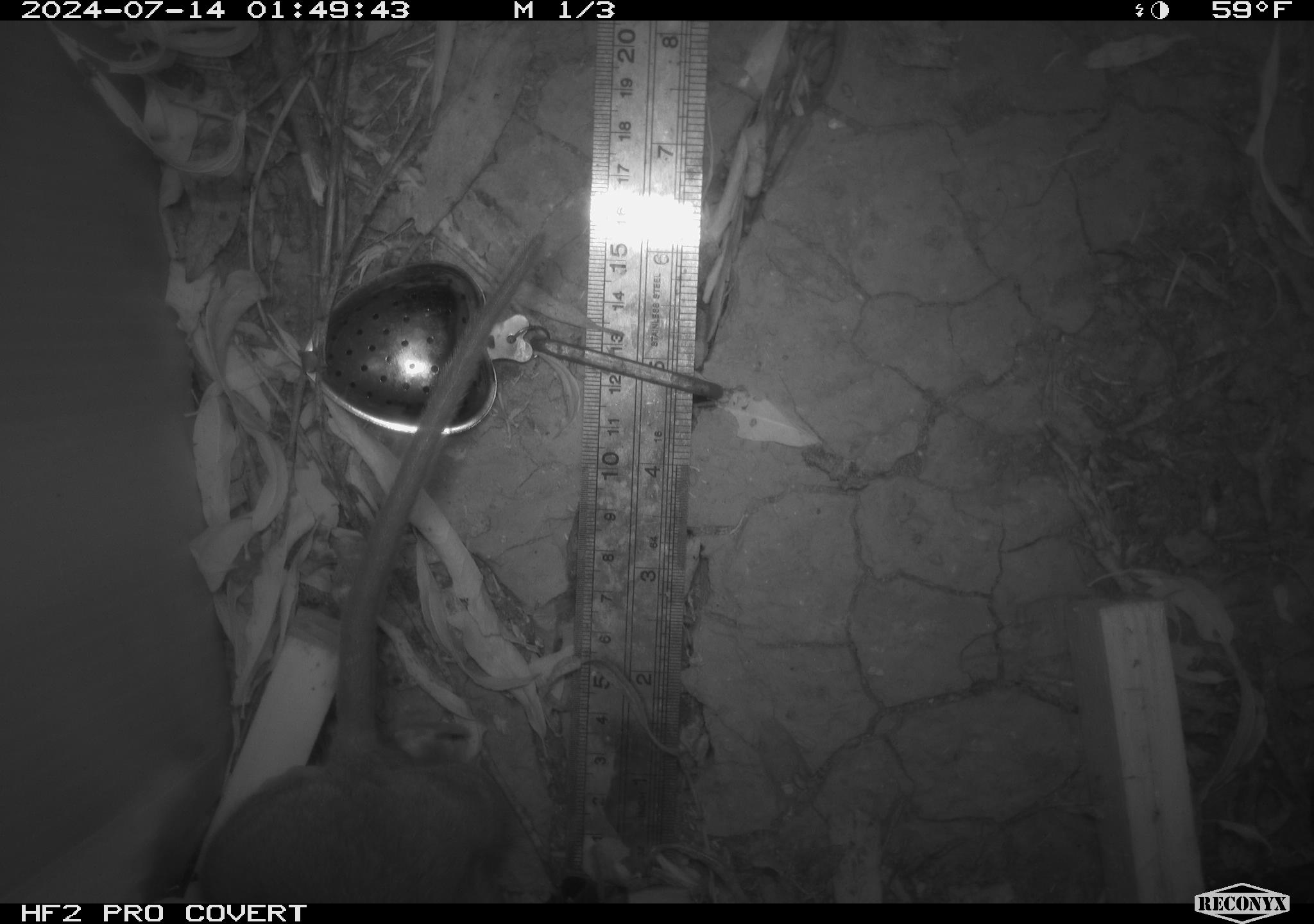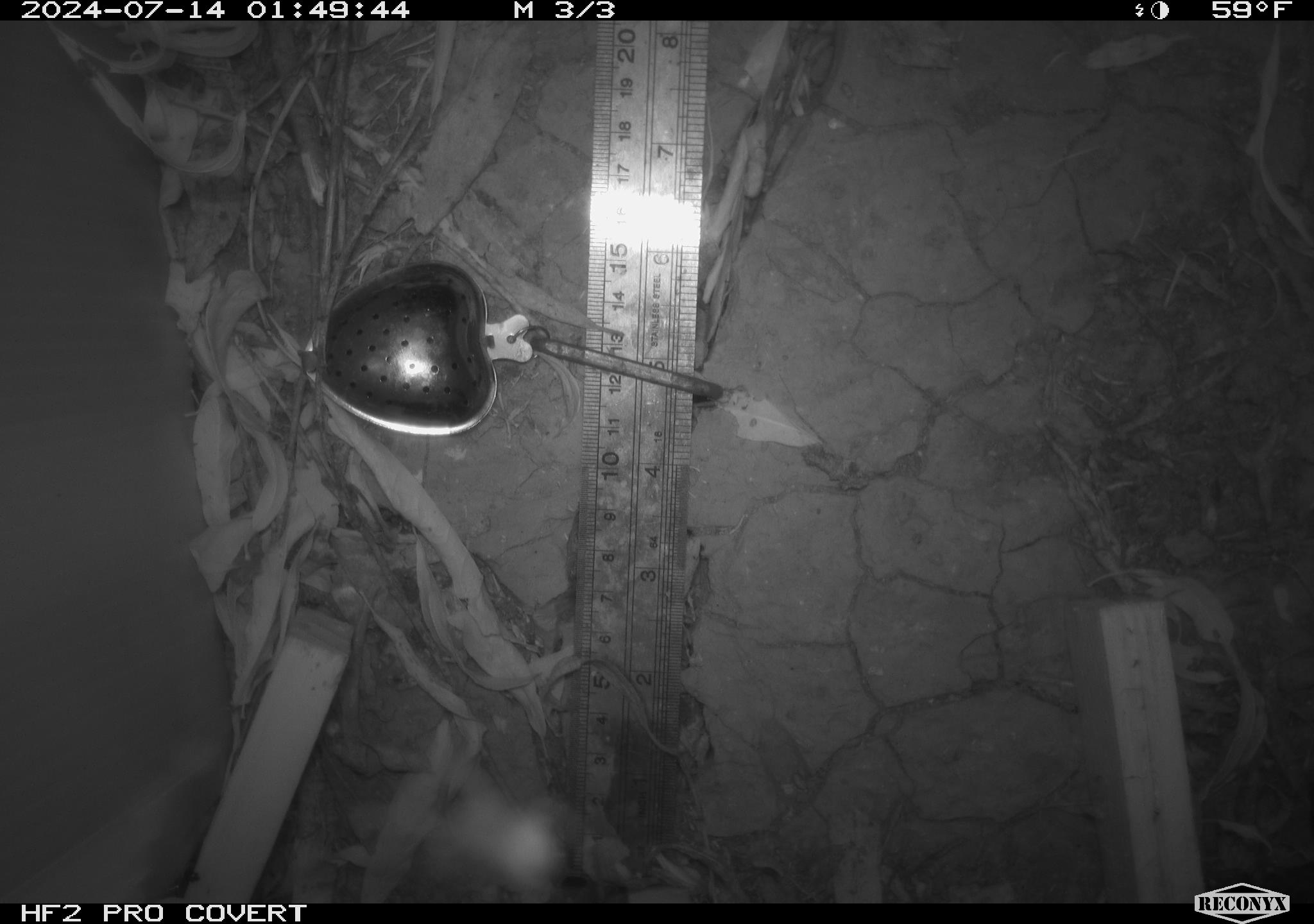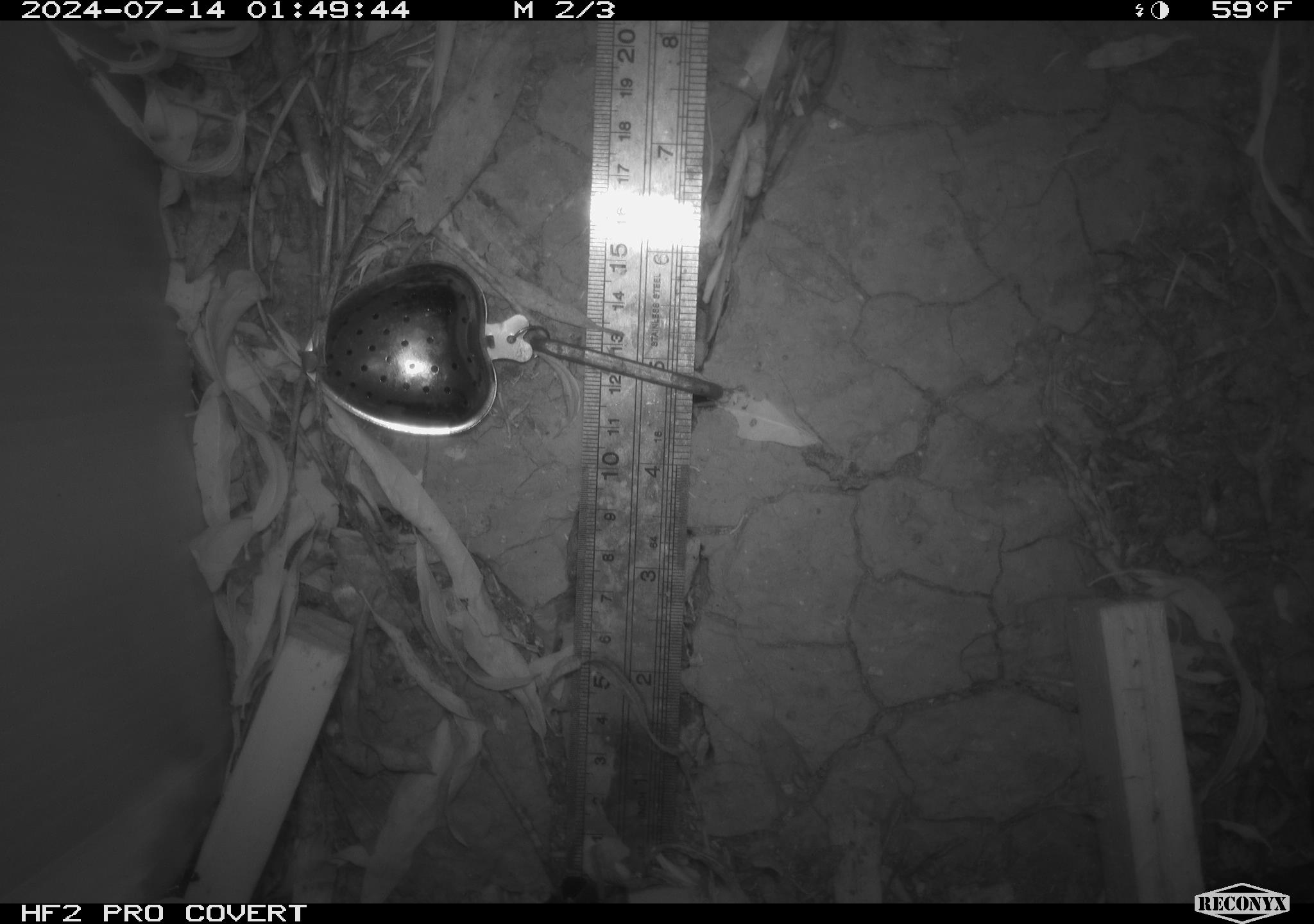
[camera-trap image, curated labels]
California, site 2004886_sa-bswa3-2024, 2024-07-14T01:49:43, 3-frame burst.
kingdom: Animalia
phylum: Chordata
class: Mammalia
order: Rodentia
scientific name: Rodentia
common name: woodrat or rat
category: woodrat or rat species